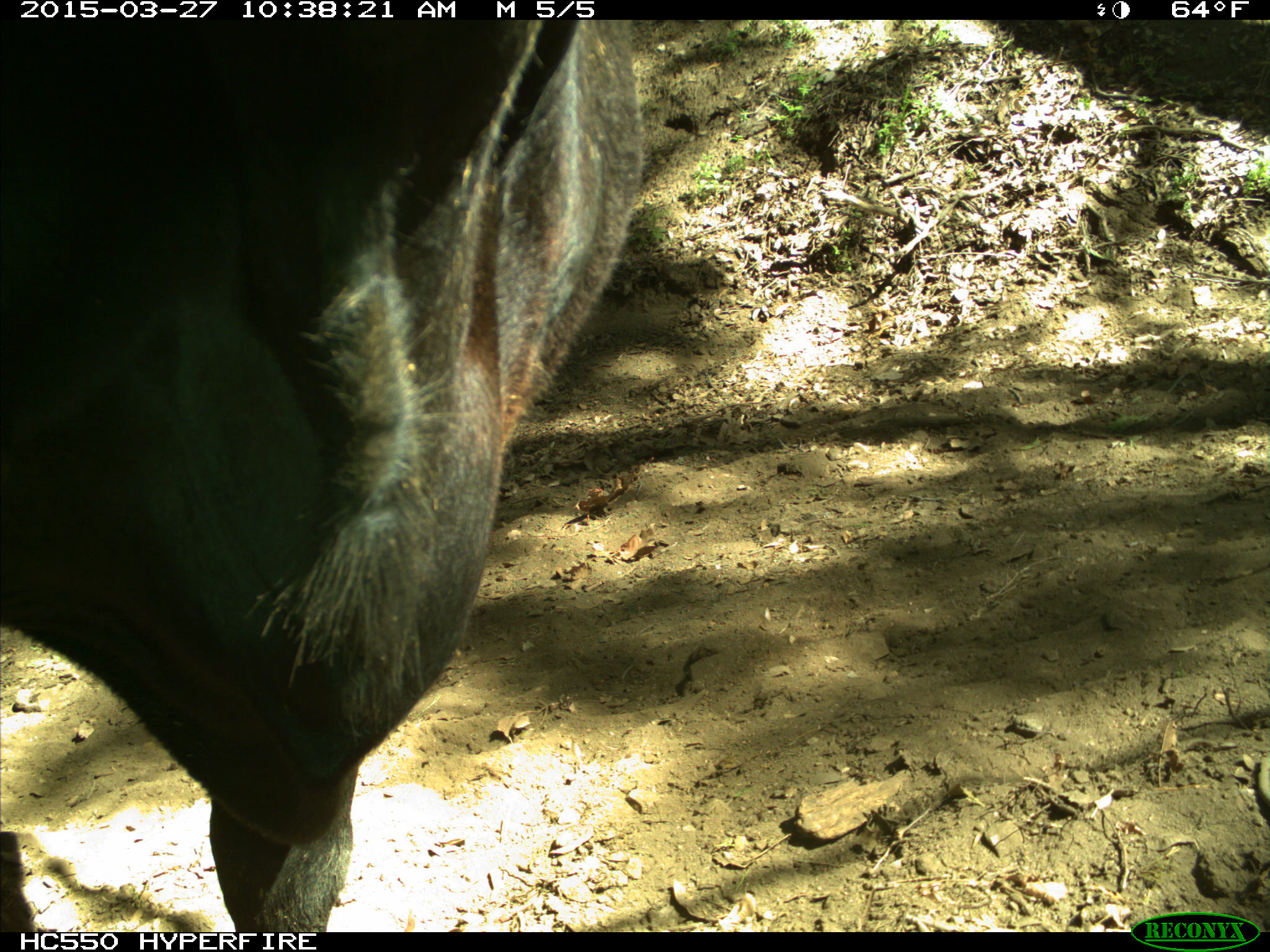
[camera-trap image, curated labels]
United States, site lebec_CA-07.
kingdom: Animalia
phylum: Chordata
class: Mammalia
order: Artiodactyla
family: Bovidae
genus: Bos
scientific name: Bos taurus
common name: domestic cow